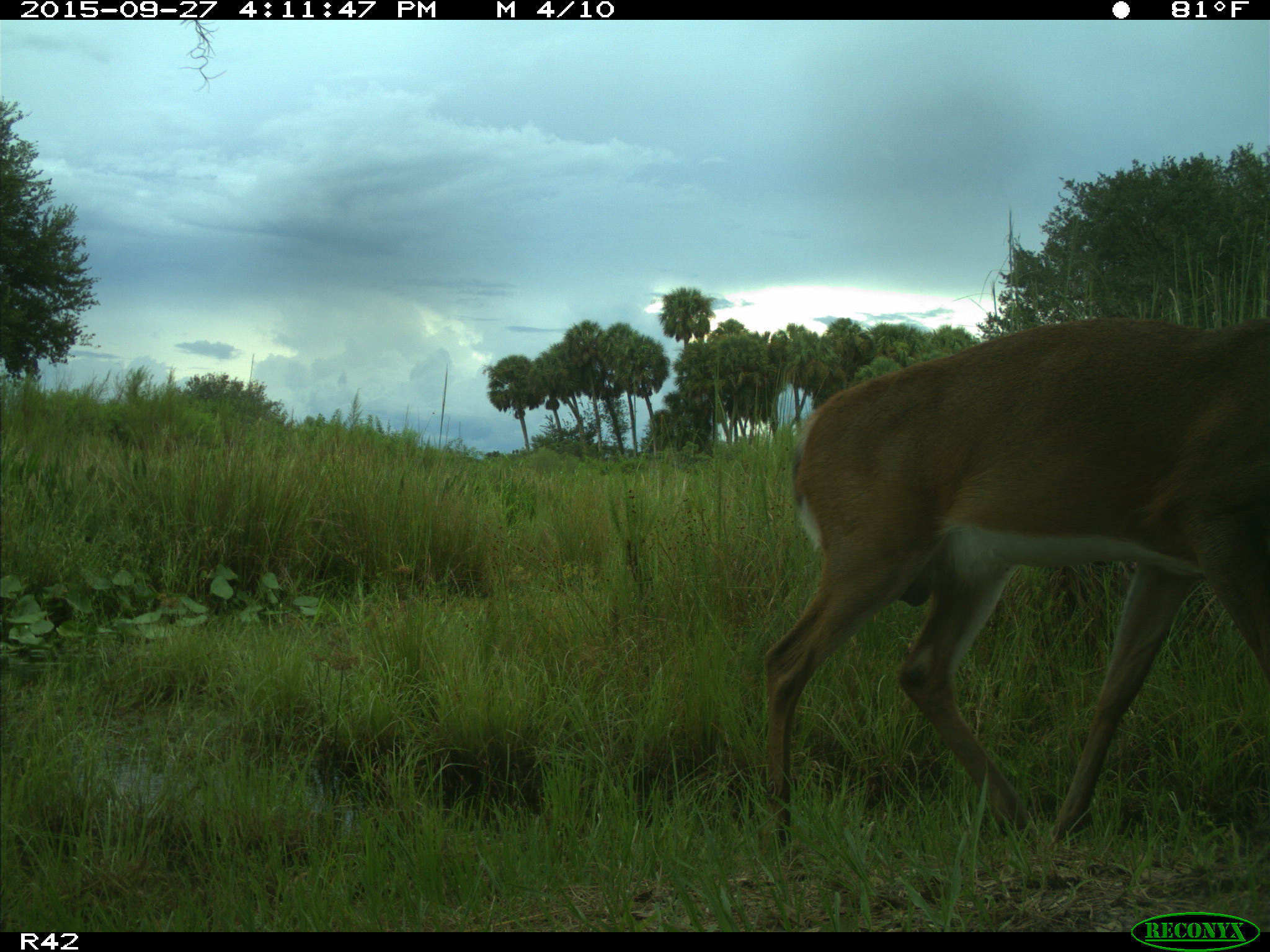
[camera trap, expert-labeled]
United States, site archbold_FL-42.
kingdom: Animalia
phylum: Chordata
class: Mammalia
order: Artiodactyla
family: Cervidae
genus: Odocoileus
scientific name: Odocoileus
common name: deer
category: unidentified deer